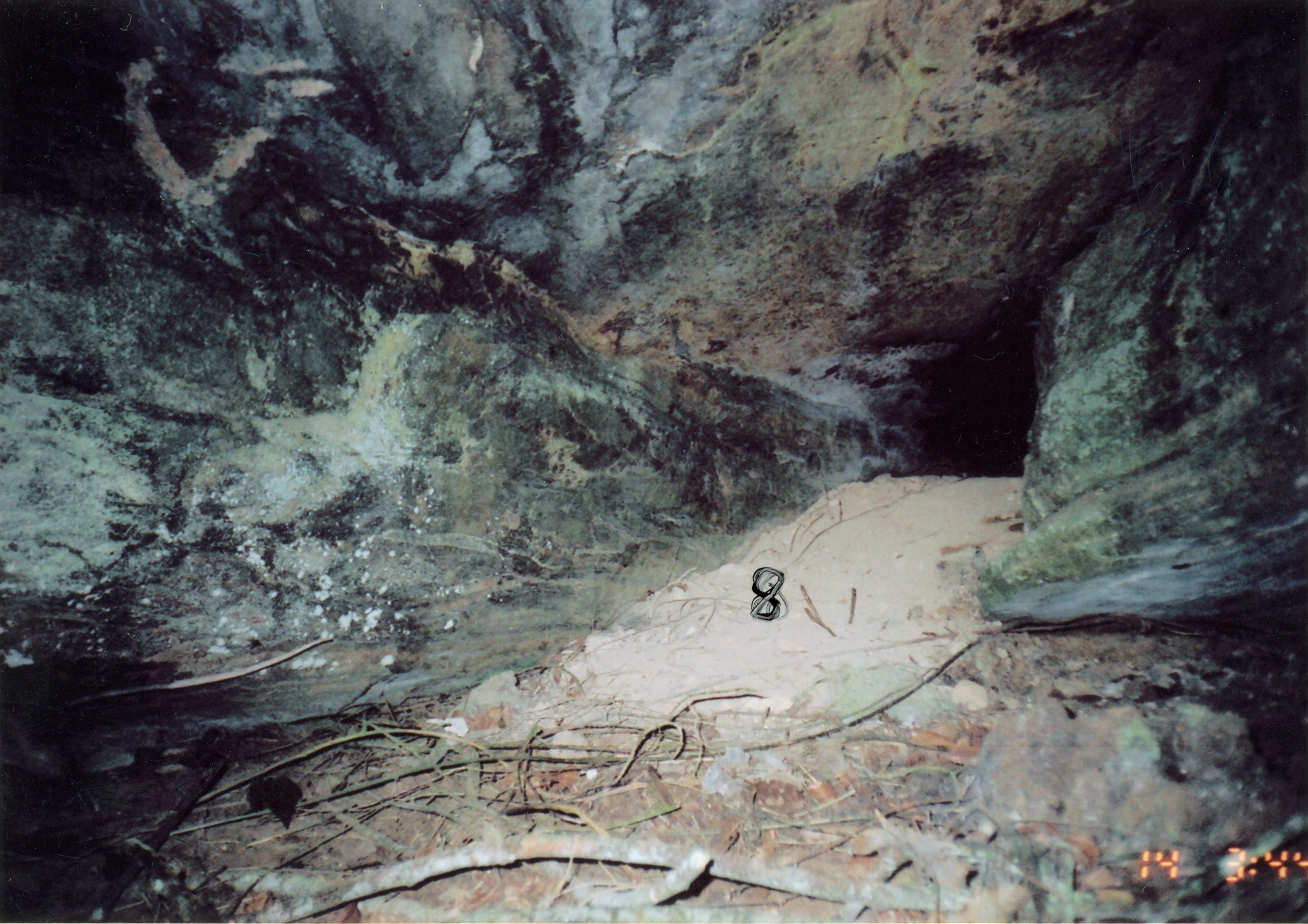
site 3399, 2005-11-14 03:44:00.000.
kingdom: Animalia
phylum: Chordata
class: Mammalia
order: Rodentia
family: Nesomyidae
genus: Cricetomys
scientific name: Cricetomys gambianus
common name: african giant pouched rat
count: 1